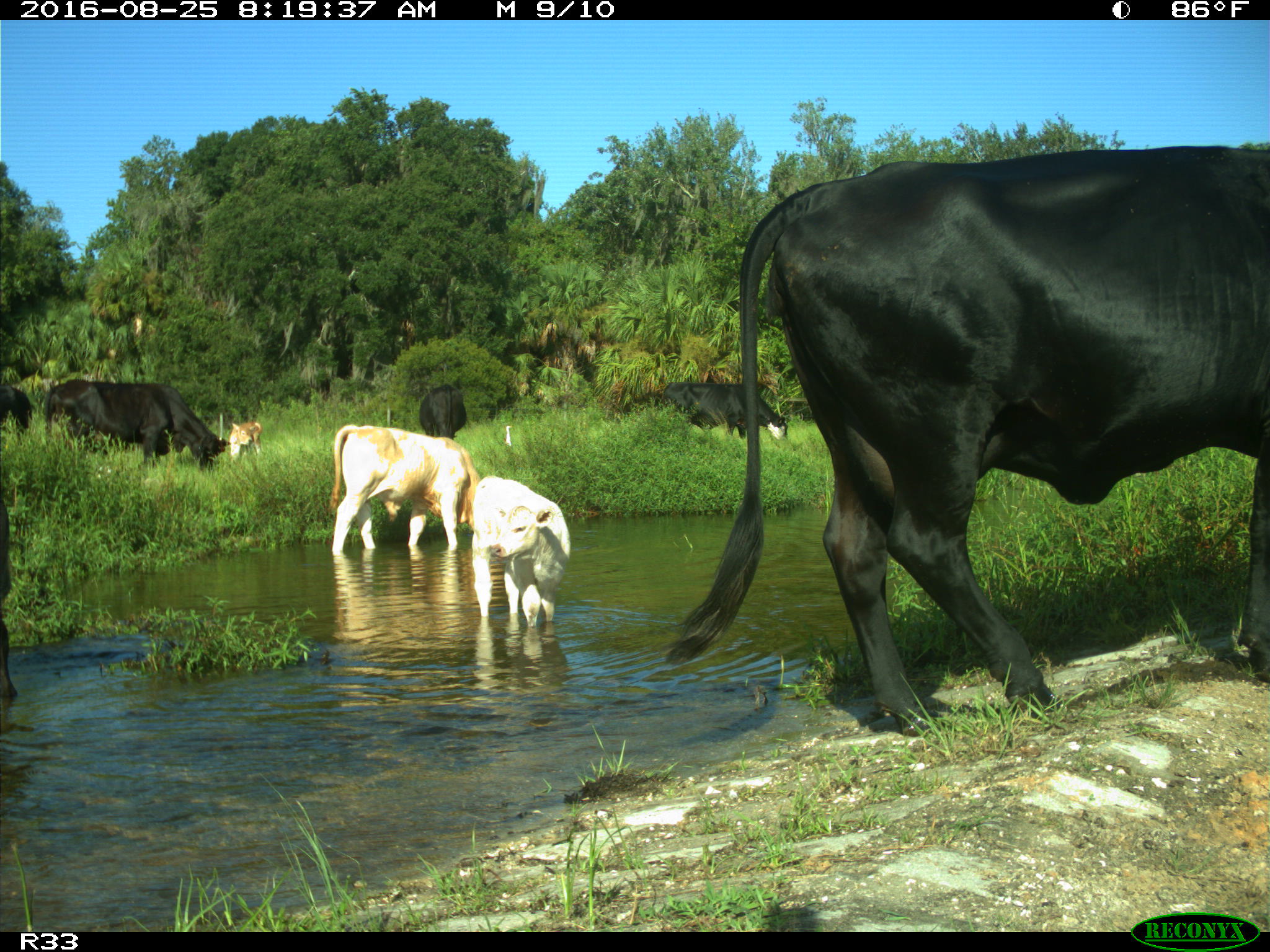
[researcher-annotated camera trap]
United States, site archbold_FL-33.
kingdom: Animalia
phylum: Chordata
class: Mammalia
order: Artiodactyla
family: Bovidae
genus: Bos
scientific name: Bos taurus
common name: domestic cow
Bos taurus (domestic cow).